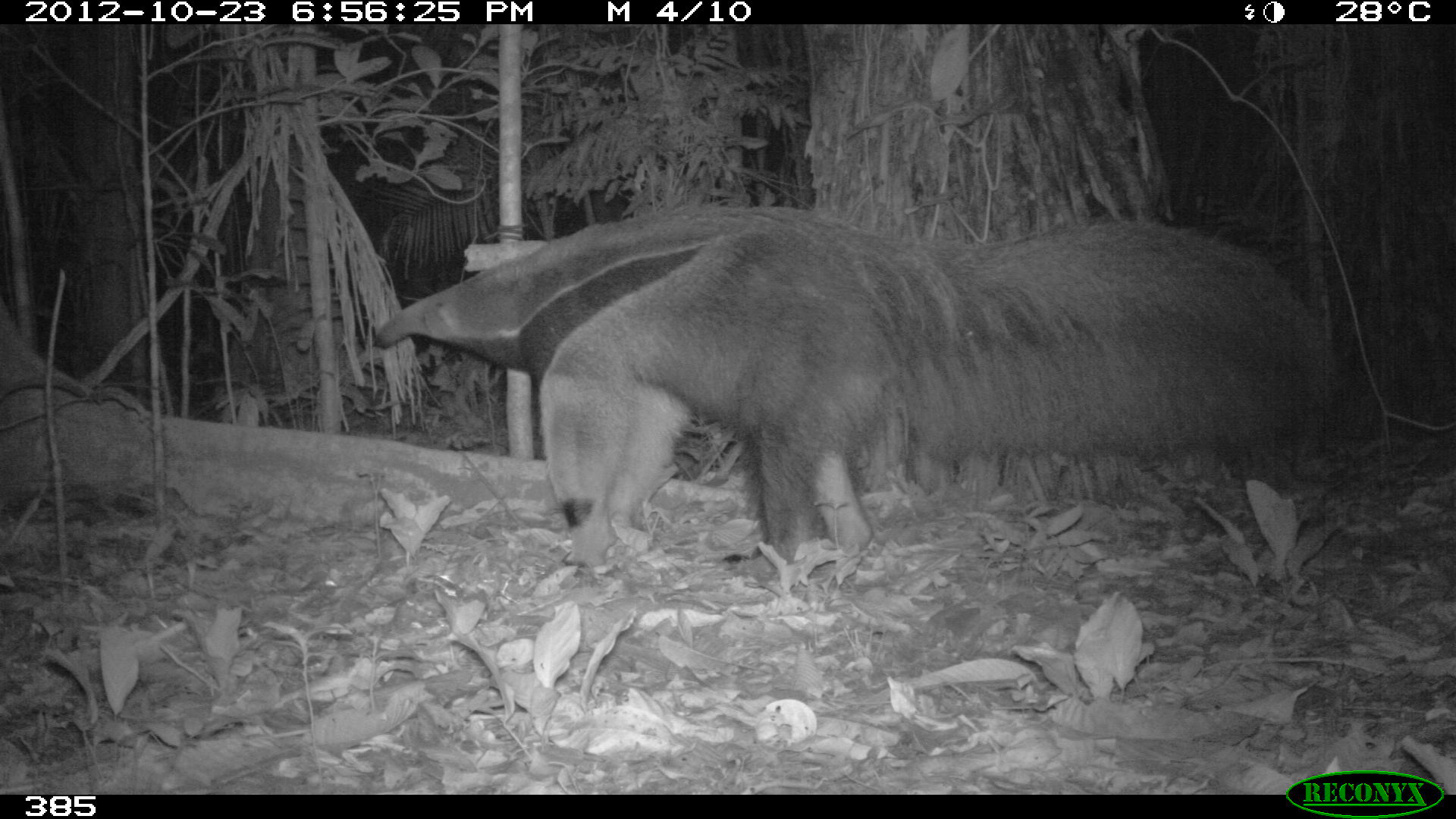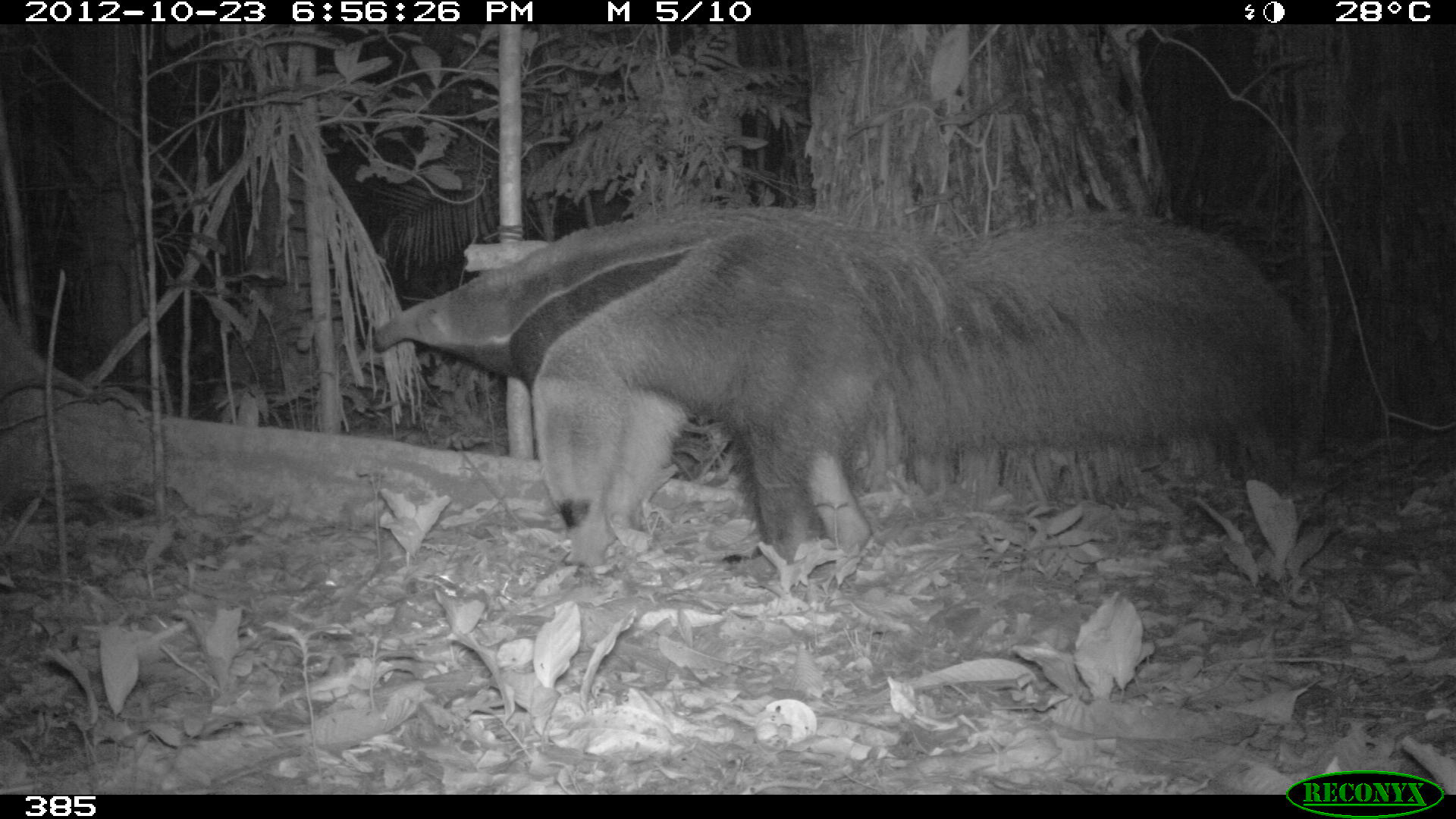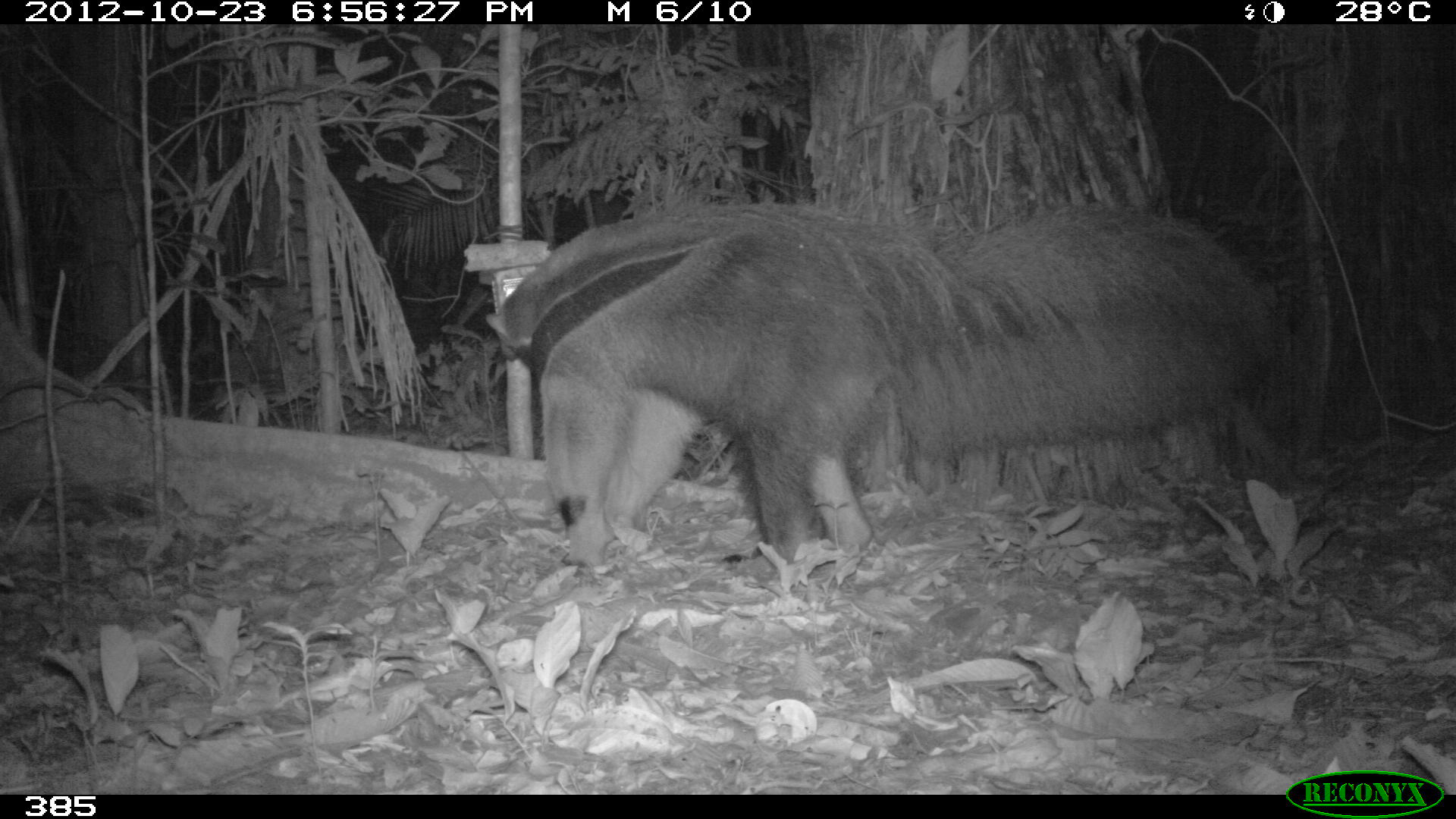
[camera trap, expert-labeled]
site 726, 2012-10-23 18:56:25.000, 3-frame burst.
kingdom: Animalia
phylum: Chordata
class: Mammalia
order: Pilosa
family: Myrmecophagidae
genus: Myrmecophaga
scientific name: Myrmecophaga tridactyla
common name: giant anteater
Myrmecophaga tridactyla (giant anteater).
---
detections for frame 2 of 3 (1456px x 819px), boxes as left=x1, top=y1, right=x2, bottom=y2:
myrmecophaga tridactyla: left=364, top=193, right=1314, bottom=582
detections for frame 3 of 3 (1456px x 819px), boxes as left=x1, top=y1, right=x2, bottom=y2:
myrmecophaga tridactyla: left=480, top=198, right=1304, bottom=568